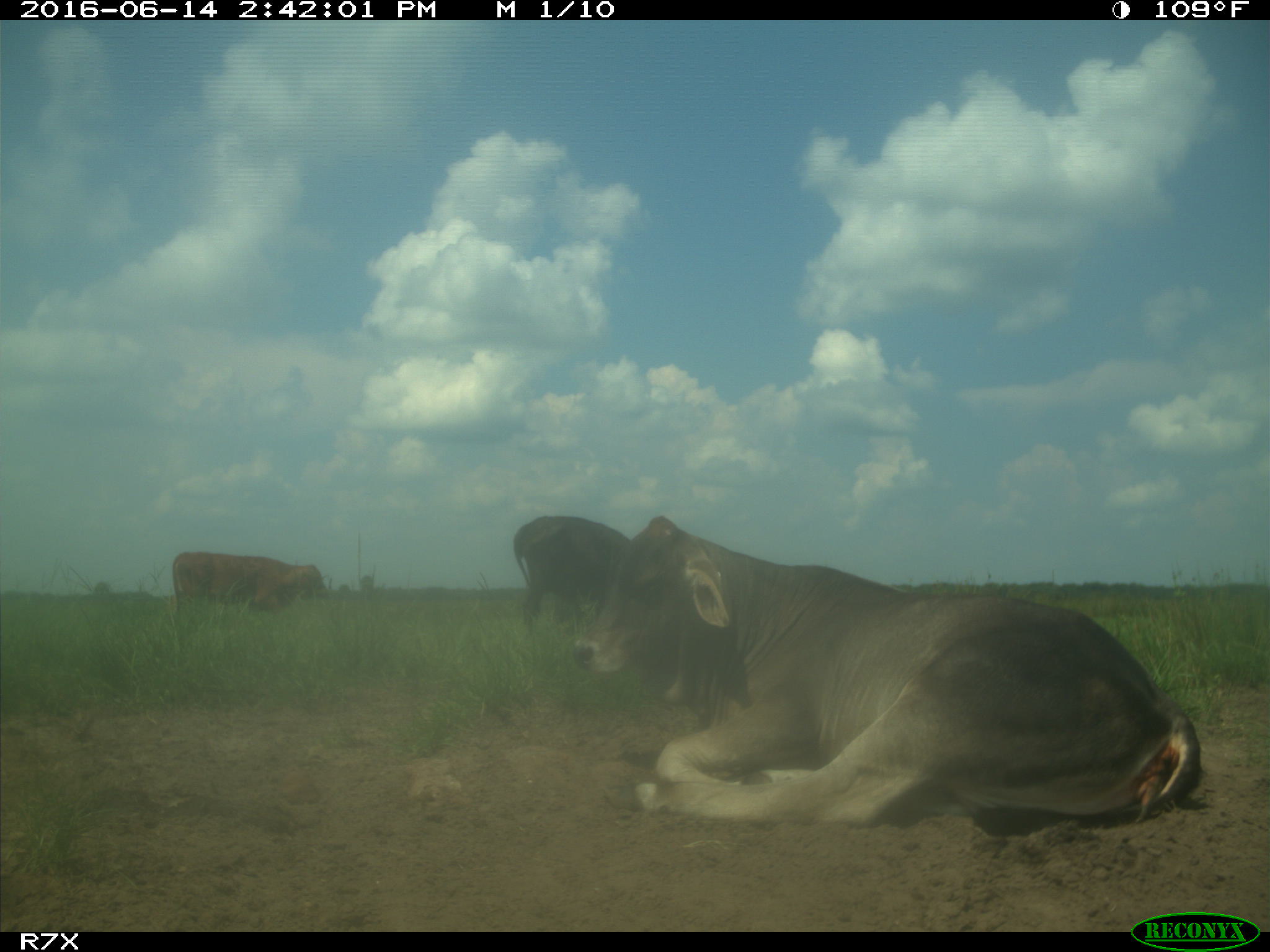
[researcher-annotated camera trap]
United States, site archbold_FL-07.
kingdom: Animalia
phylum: Chordata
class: Mammalia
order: Artiodactyla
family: Bovidae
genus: Bos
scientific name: Bos taurus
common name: domestic cow